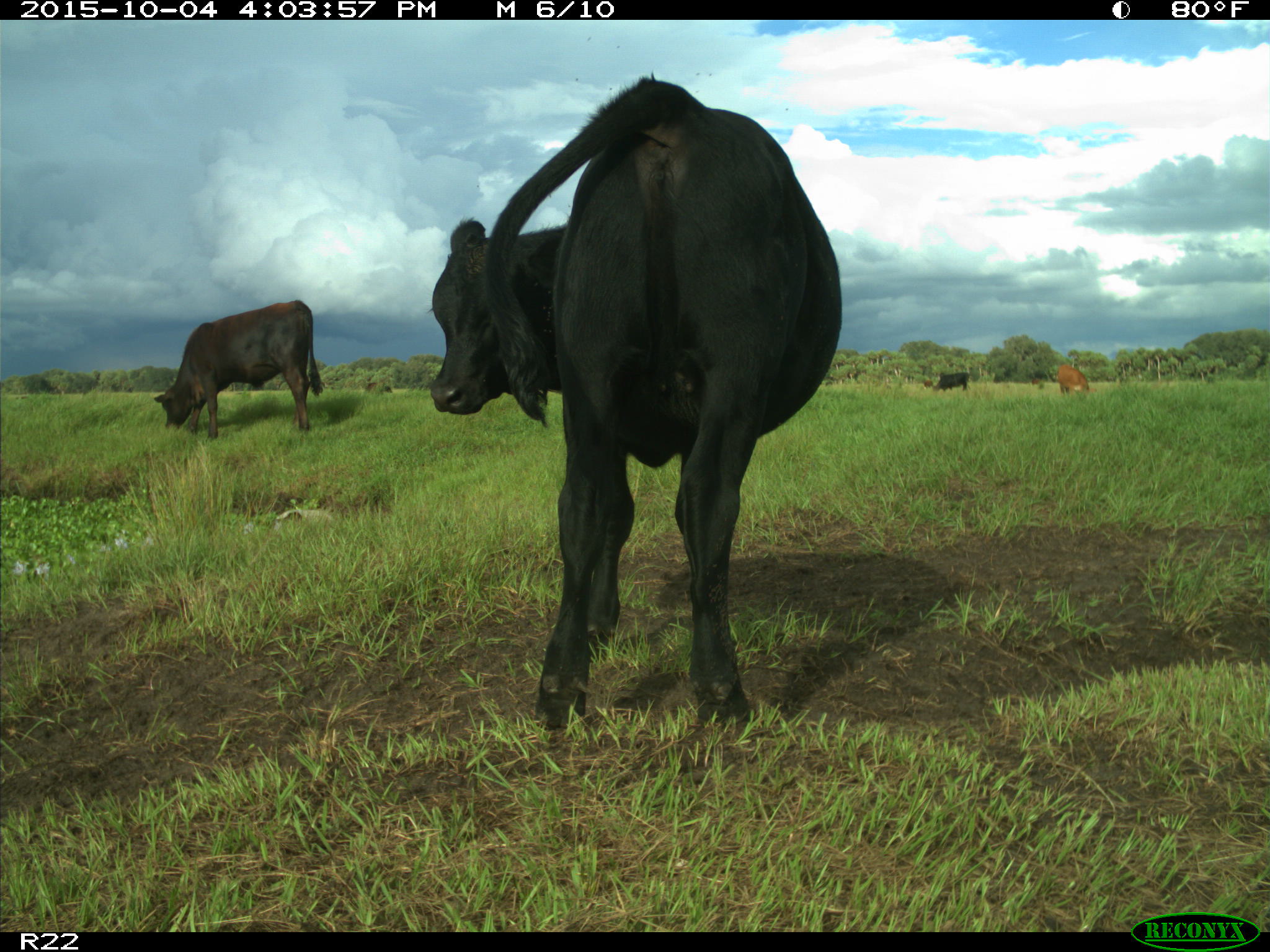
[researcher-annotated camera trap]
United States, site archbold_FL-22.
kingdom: Animalia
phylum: Chordata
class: Mammalia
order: Artiodactyla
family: Bovidae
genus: Bos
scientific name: Bos taurus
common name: domestic cow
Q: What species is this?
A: Bos taurus (domestic cow).